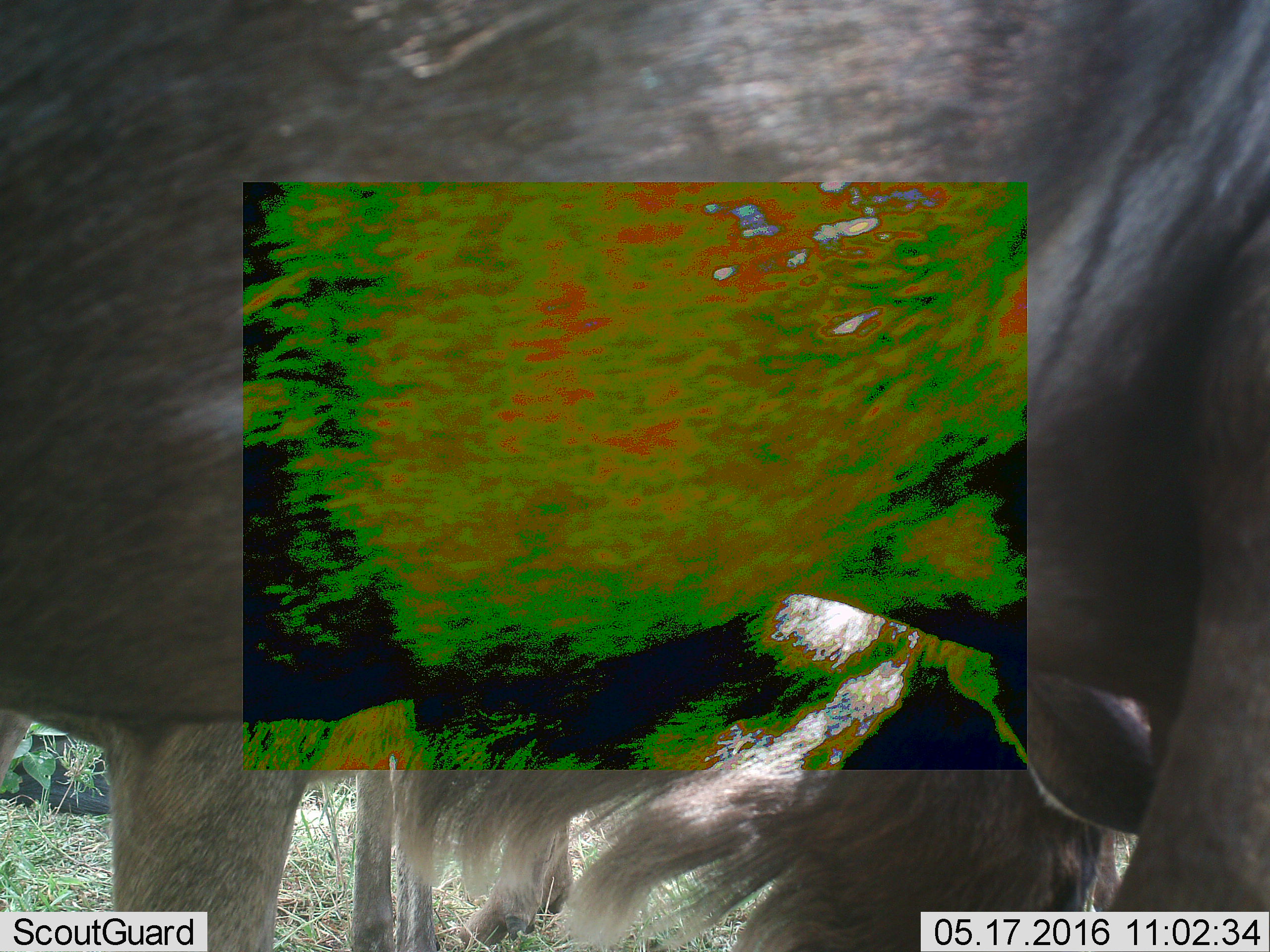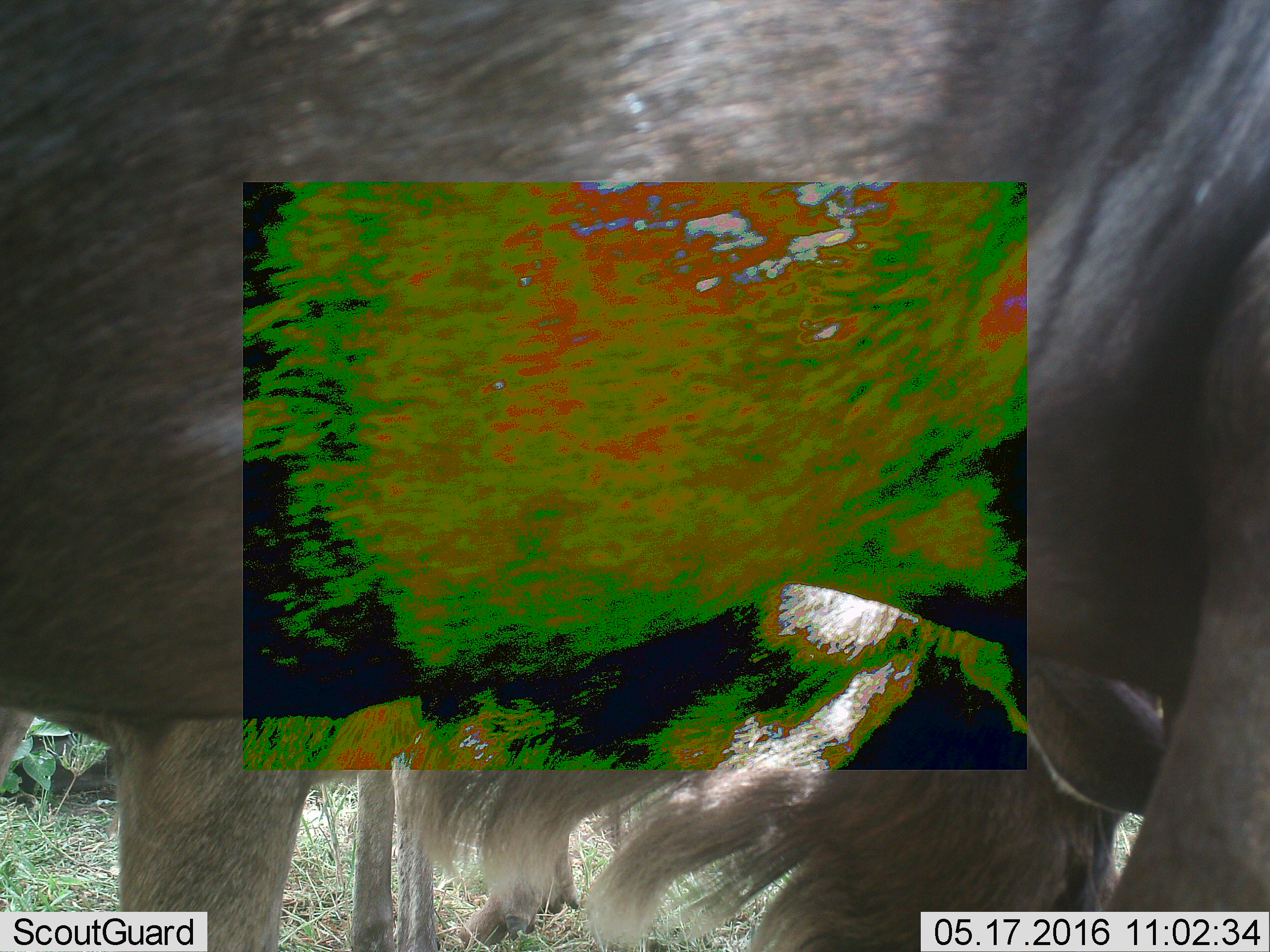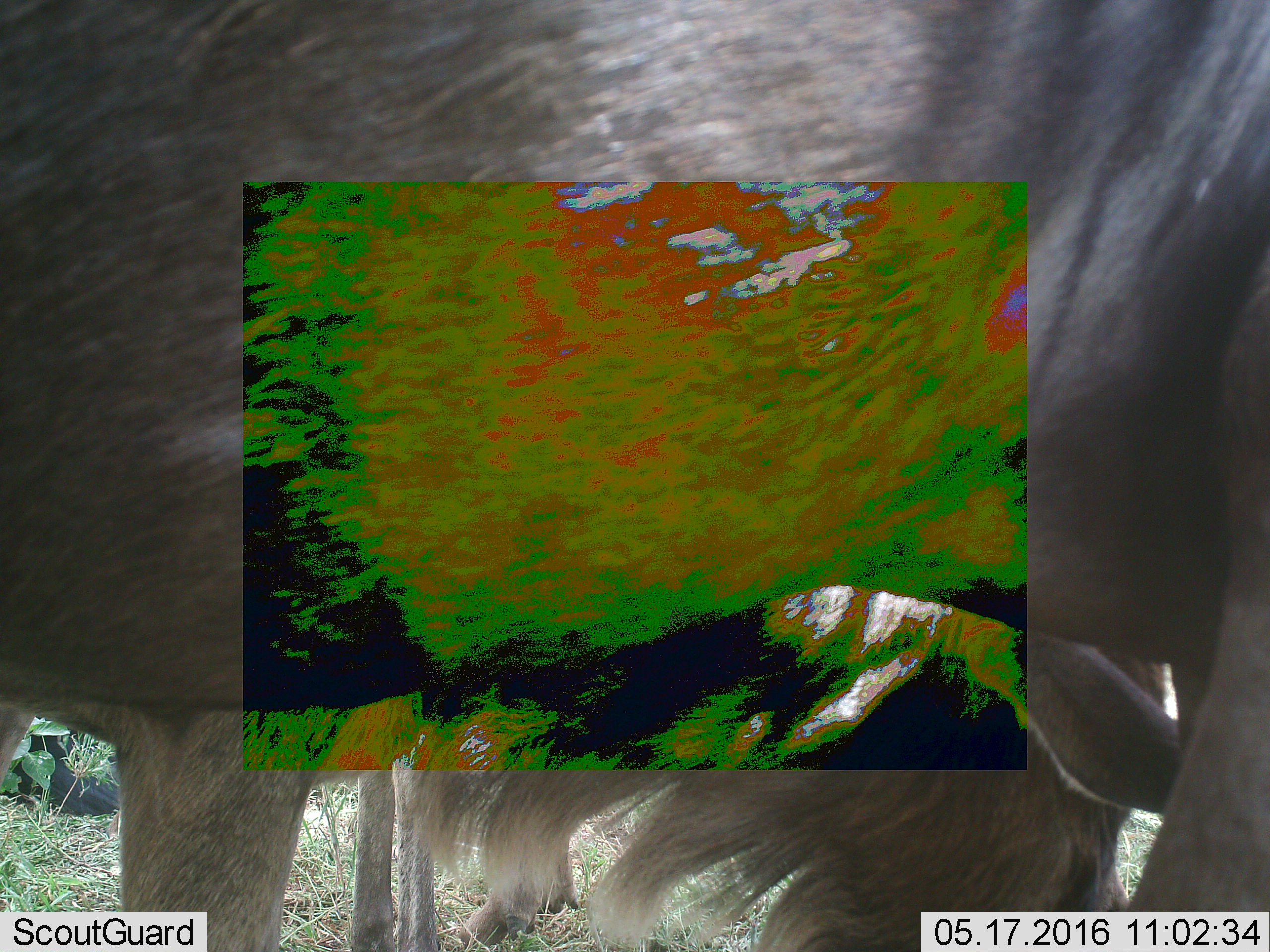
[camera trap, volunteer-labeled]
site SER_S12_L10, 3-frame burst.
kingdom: Animalia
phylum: Chordata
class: Mammalia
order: Artiodactyla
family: Bovidae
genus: Connochaetes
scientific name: Connochaetes taurinus taurinus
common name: blue wildebeest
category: wildebeestblue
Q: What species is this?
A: Wildebeestblue (blue wildebeest) (Connochaetes taurinus taurinus).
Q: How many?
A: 2.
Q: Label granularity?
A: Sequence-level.